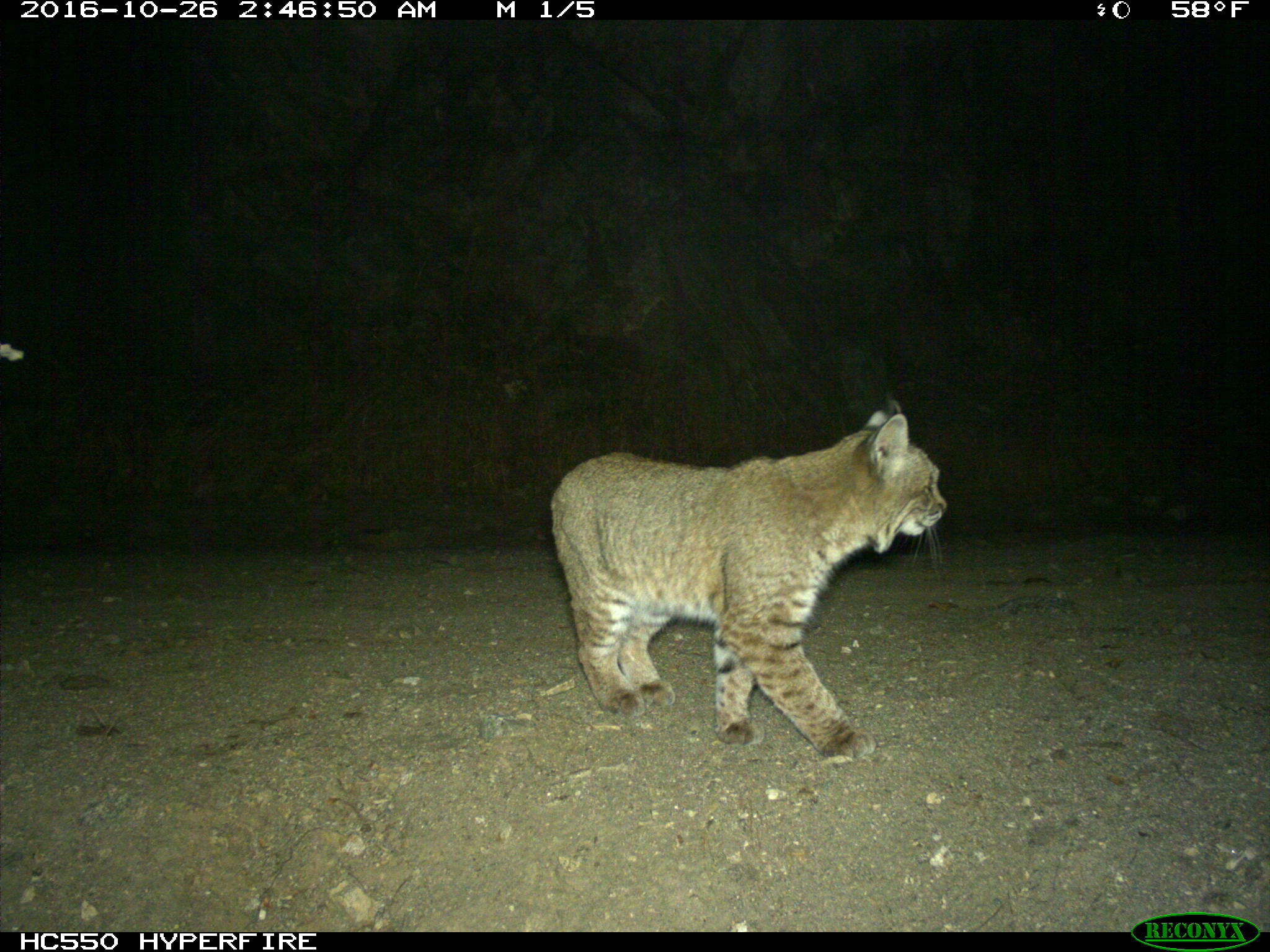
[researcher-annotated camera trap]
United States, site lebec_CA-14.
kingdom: Animalia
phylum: Chordata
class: Mammalia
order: Carnivora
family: Felidae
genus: Lynx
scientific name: Lynx rufus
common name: bobcat